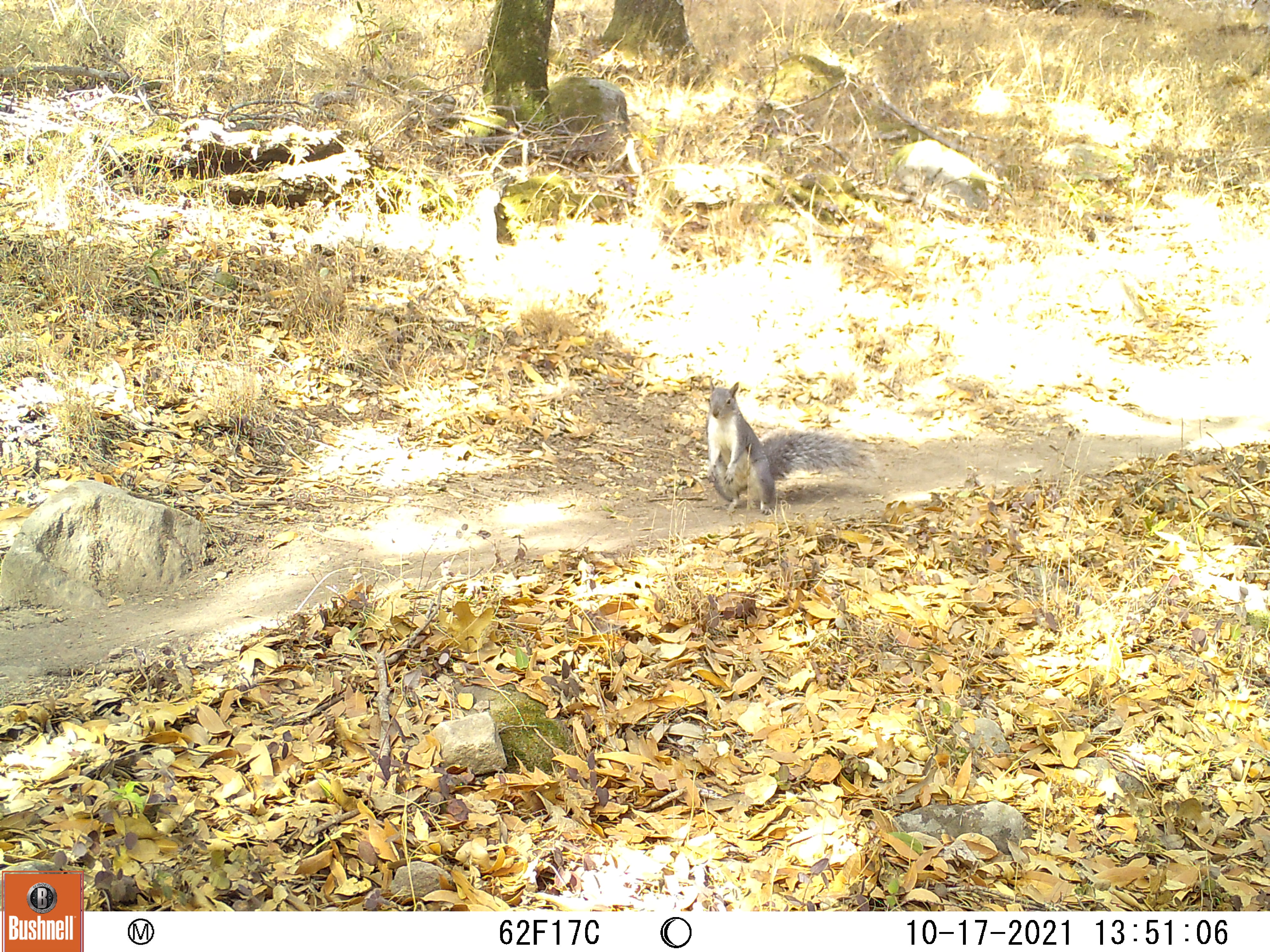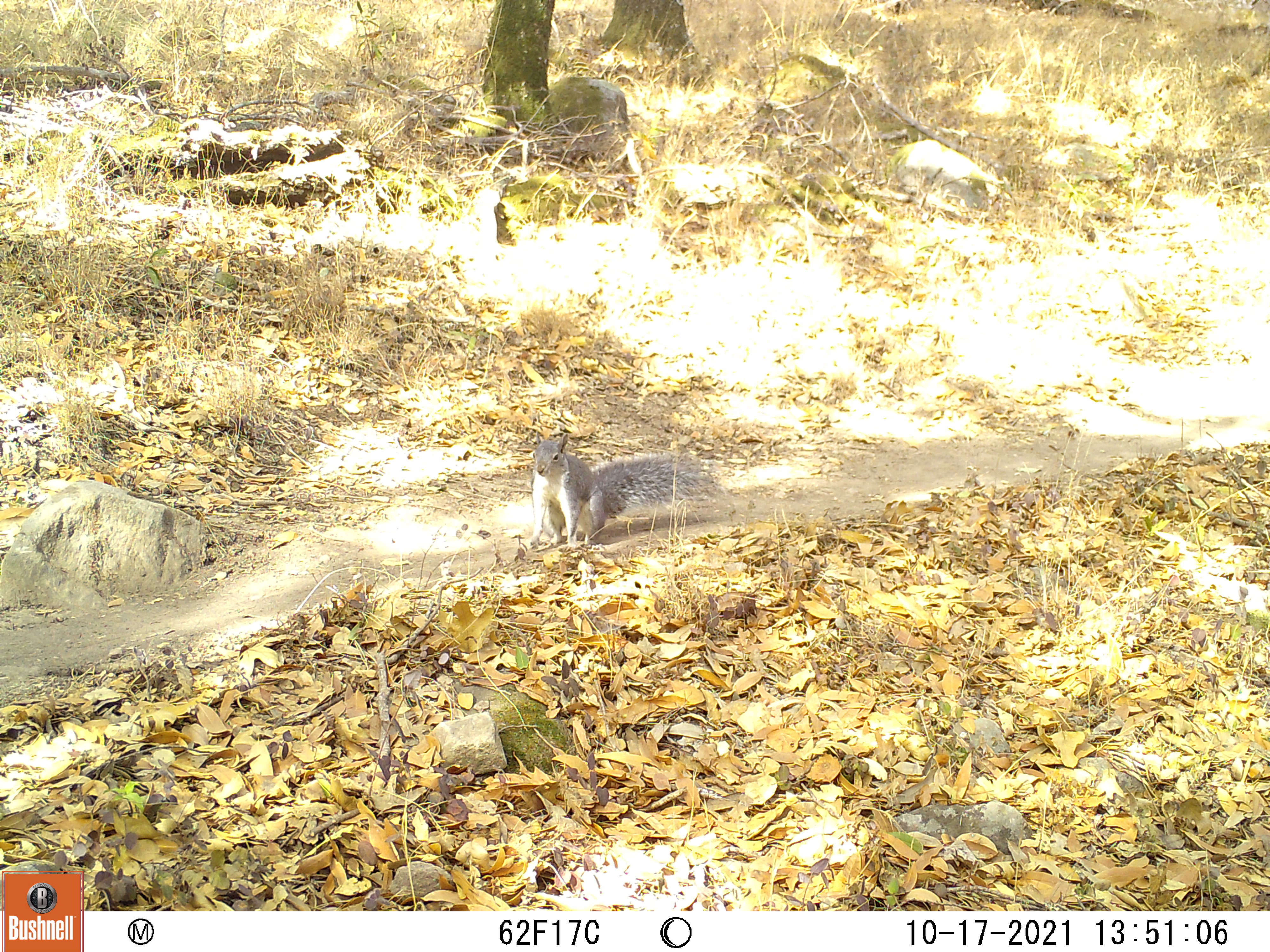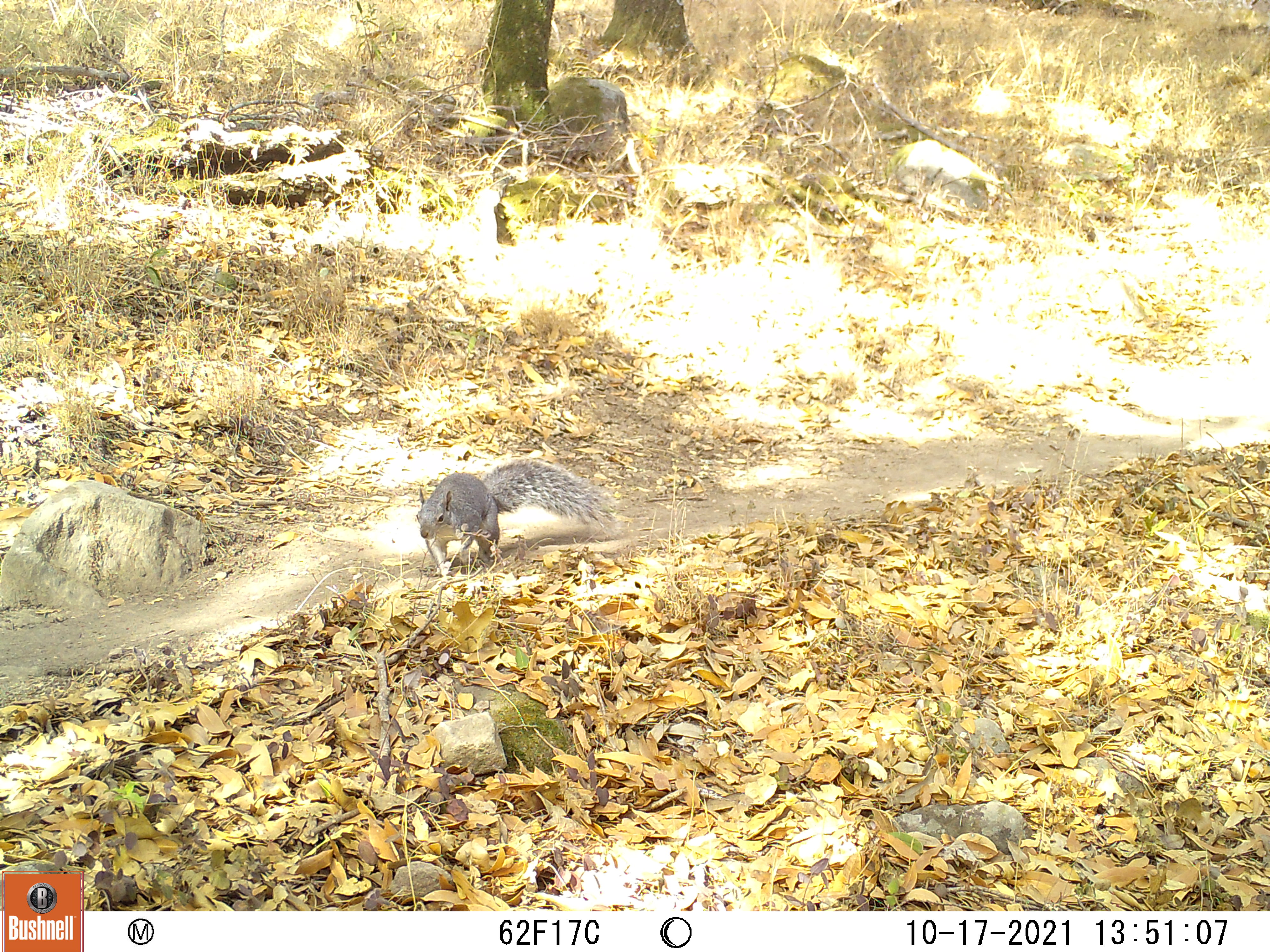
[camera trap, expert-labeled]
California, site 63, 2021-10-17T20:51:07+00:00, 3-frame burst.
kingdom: Animalia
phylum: Chordata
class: Mammalia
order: Rodentia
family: Sciuridae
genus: Sciurus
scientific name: Sciurus griseus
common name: western gray squirrel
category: western grey squirrel